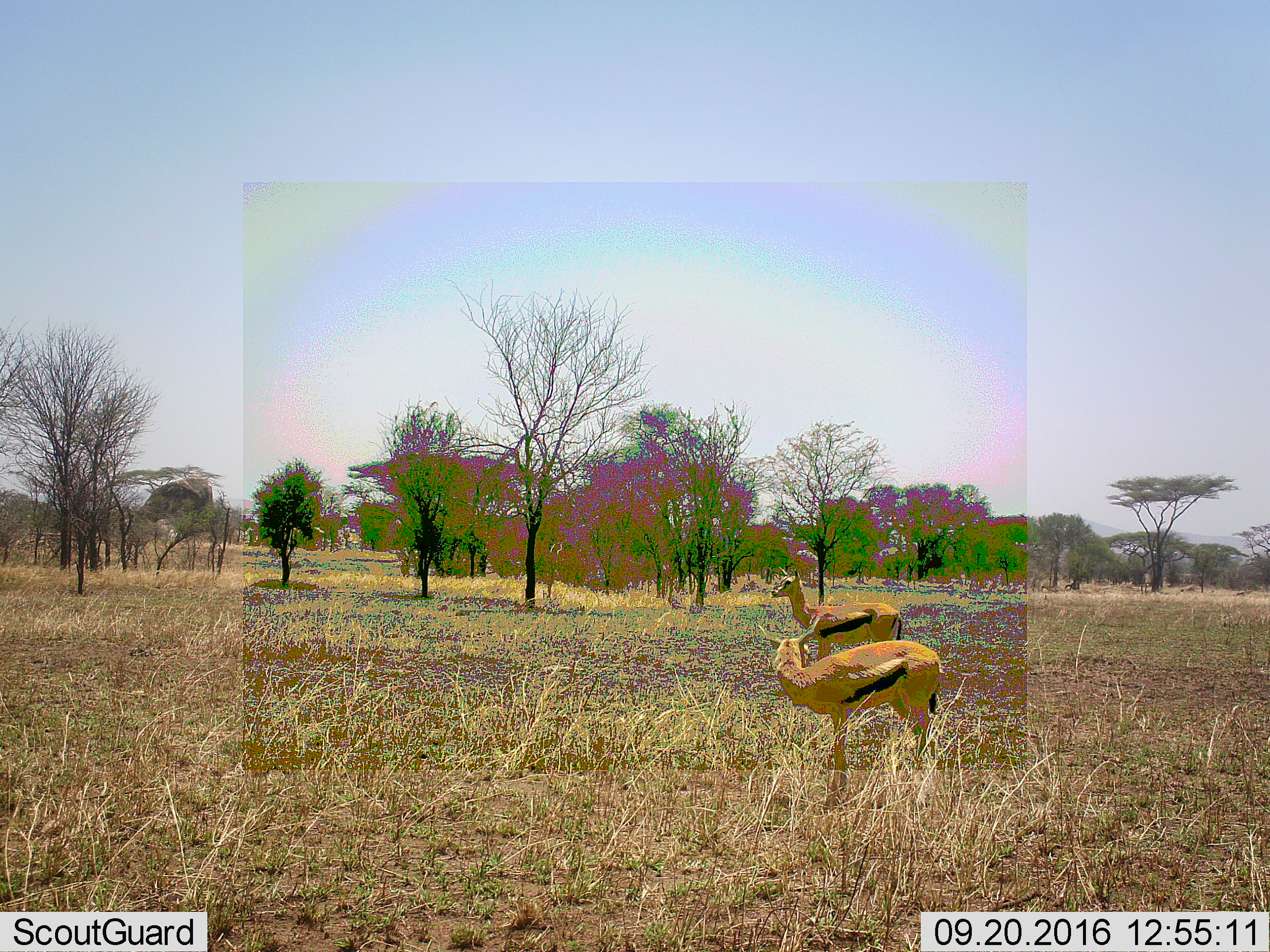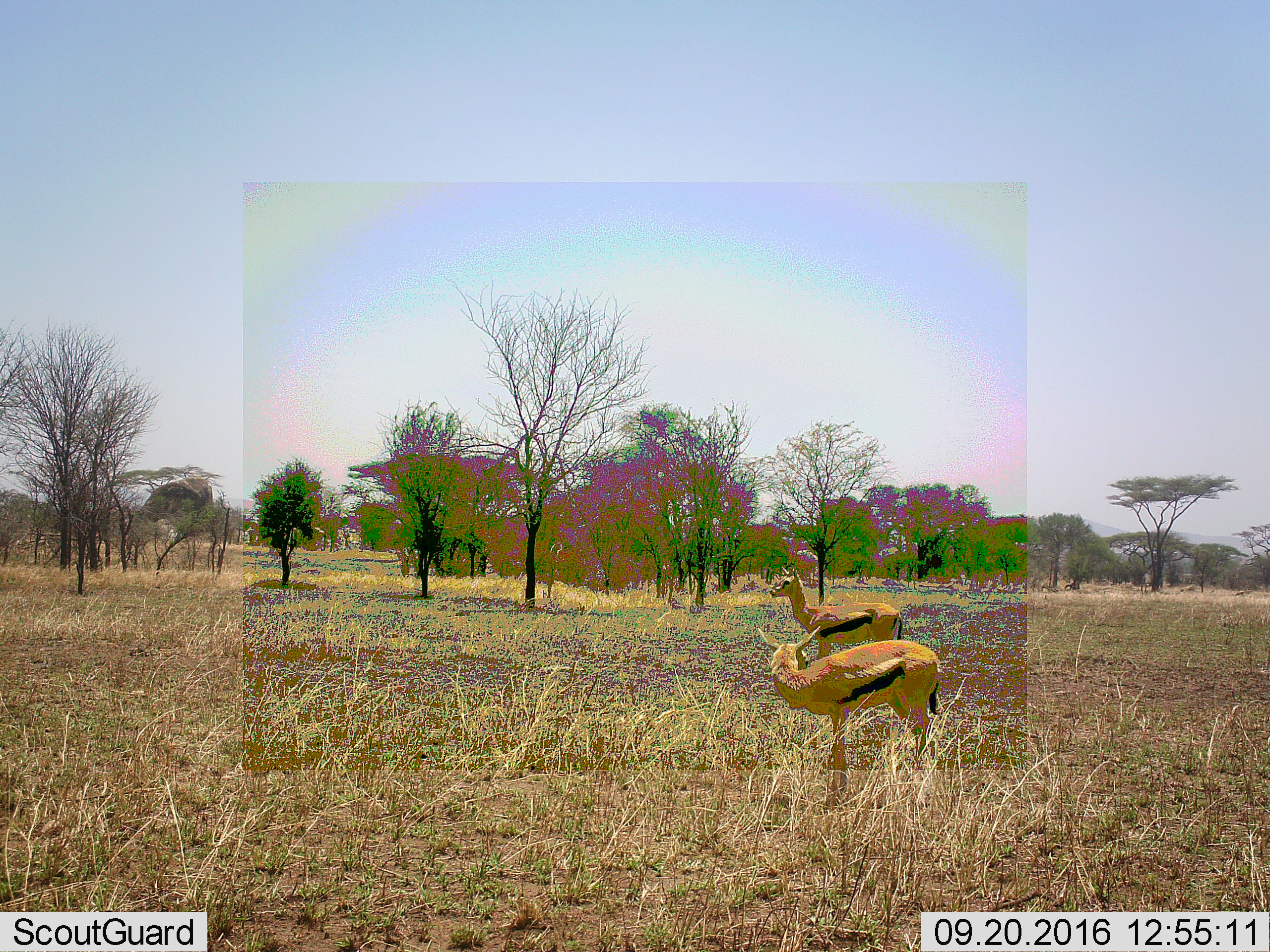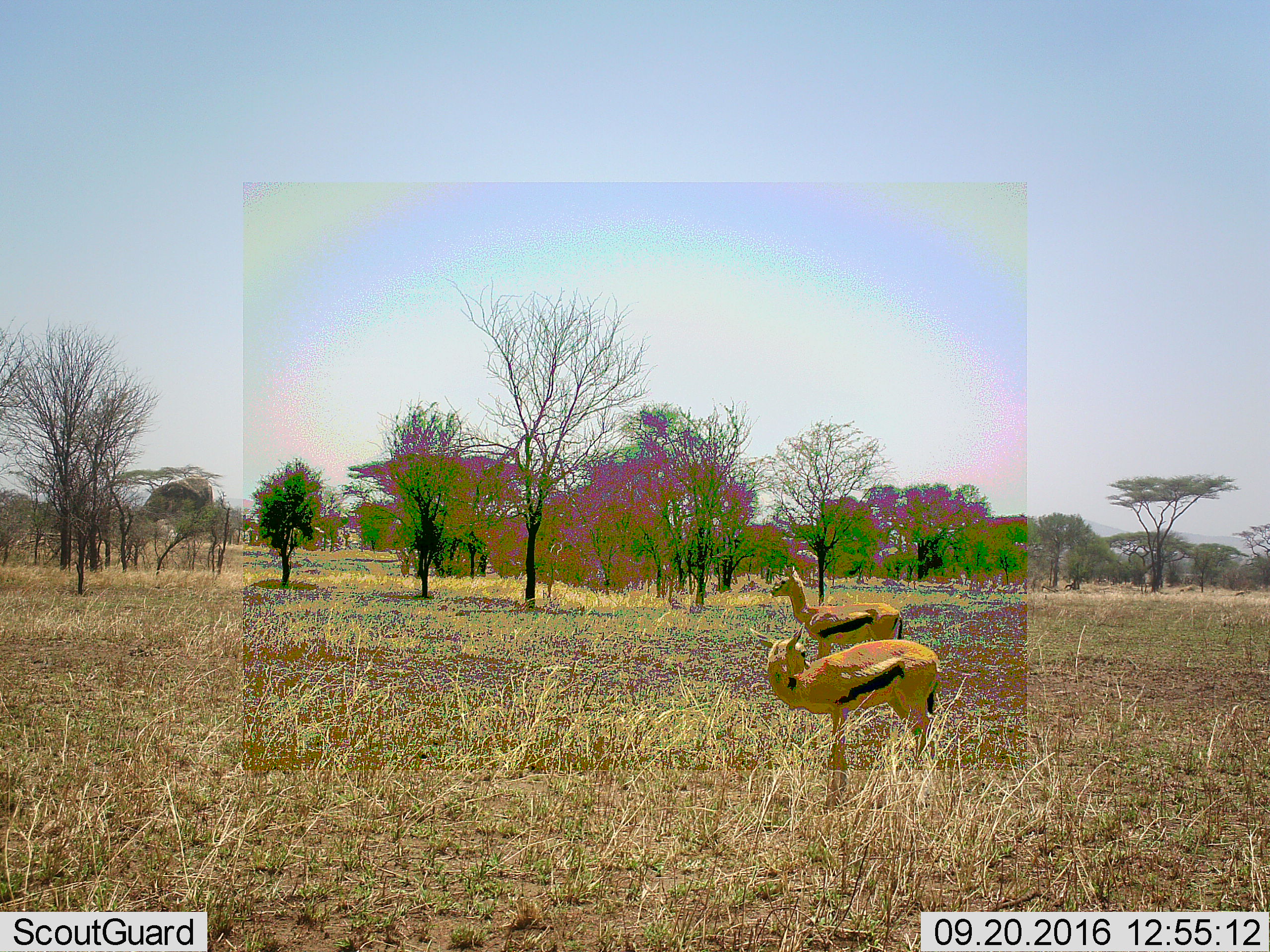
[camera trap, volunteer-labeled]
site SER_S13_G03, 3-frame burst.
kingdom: Animalia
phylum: Chordata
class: Mammalia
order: Artiodactyla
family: Bovidae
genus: Eudorcas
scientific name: Eudorcas thomsonii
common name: thomson's gazelle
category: gazellethomsons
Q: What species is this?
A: Gazellethomsons (thomson's gazelle) (Eudorcas thomsonii).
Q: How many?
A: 2.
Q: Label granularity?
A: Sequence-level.